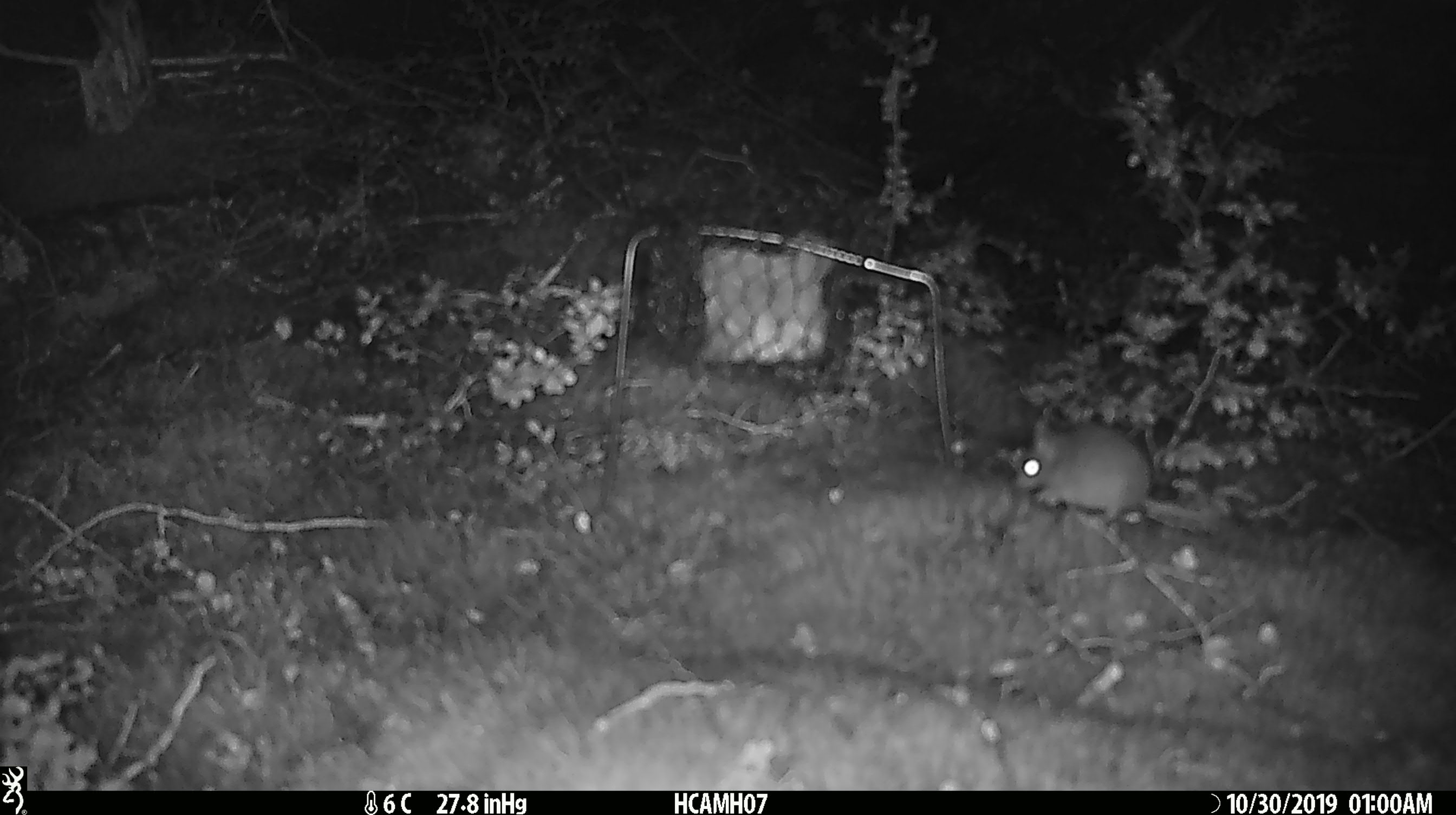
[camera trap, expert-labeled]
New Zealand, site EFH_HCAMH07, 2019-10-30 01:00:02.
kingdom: Animalia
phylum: Chordata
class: Mammalia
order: Rodentia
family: Muridae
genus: Mus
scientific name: Mus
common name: mouse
Mouse (Mus).